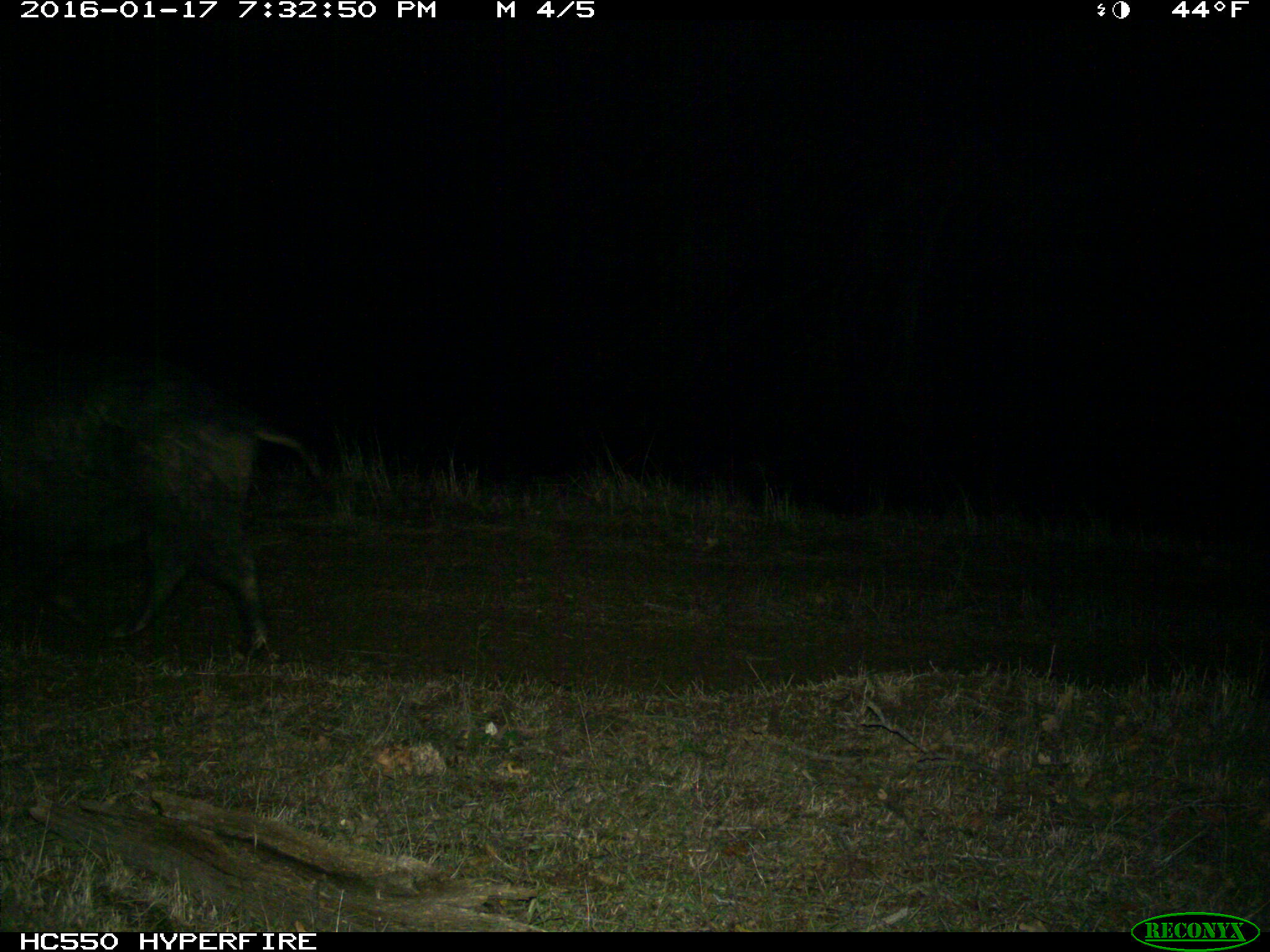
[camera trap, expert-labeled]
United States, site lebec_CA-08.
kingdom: Animalia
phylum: Chordata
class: Mammalia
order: Artiodactyla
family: Suidae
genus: Sus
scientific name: Sus scrofa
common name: wild boar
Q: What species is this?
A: Sus scrofa (wild boar).